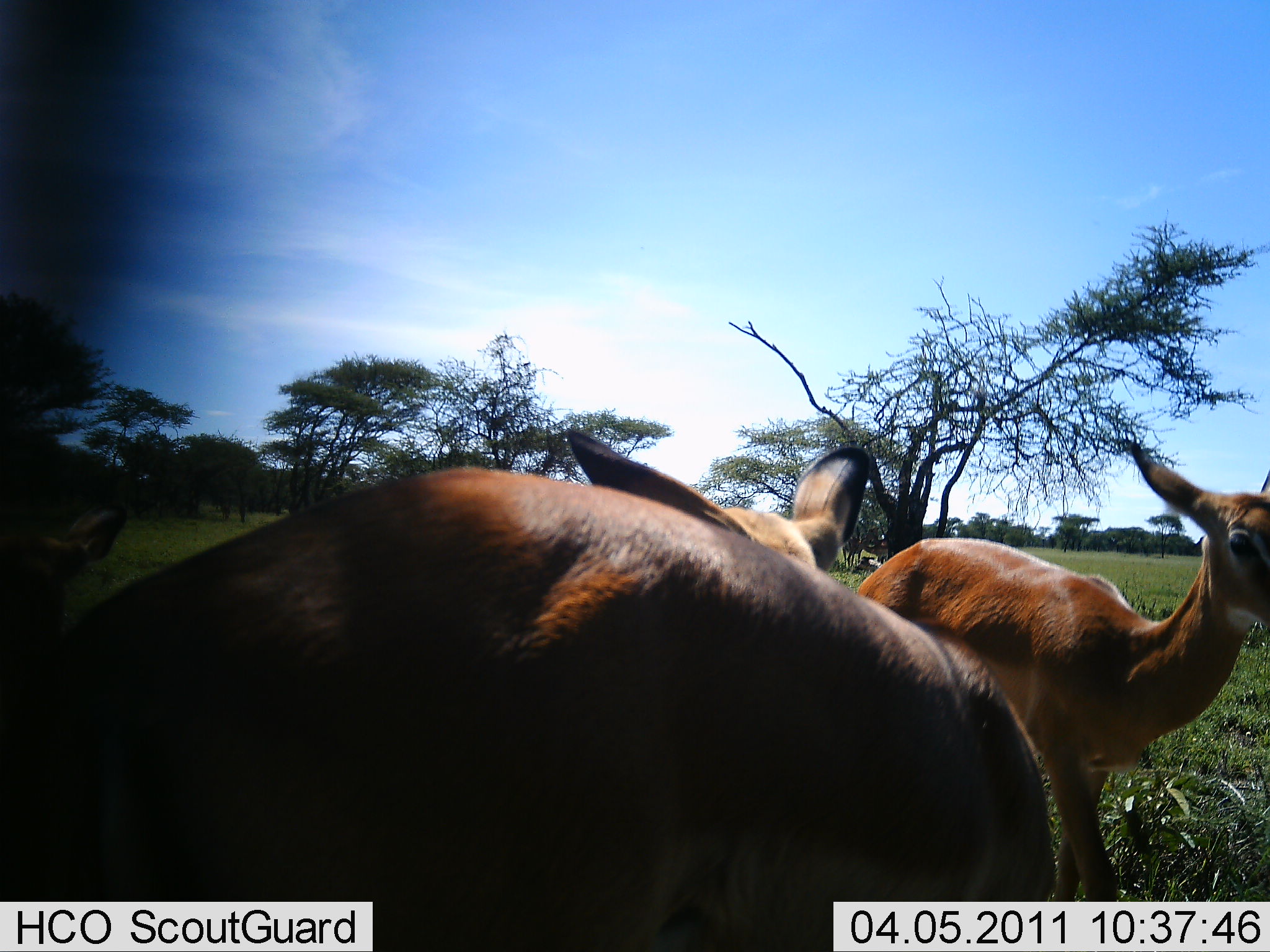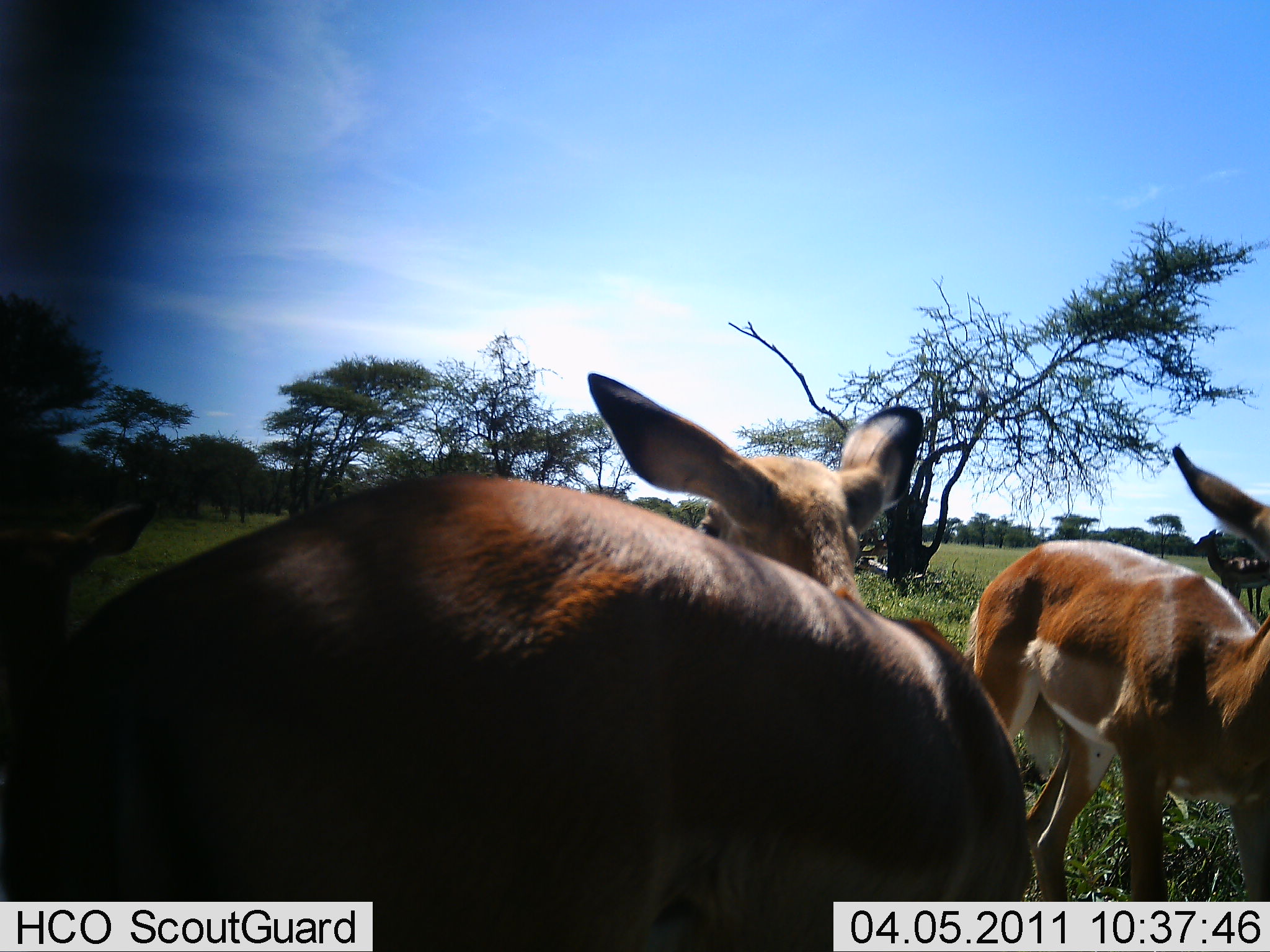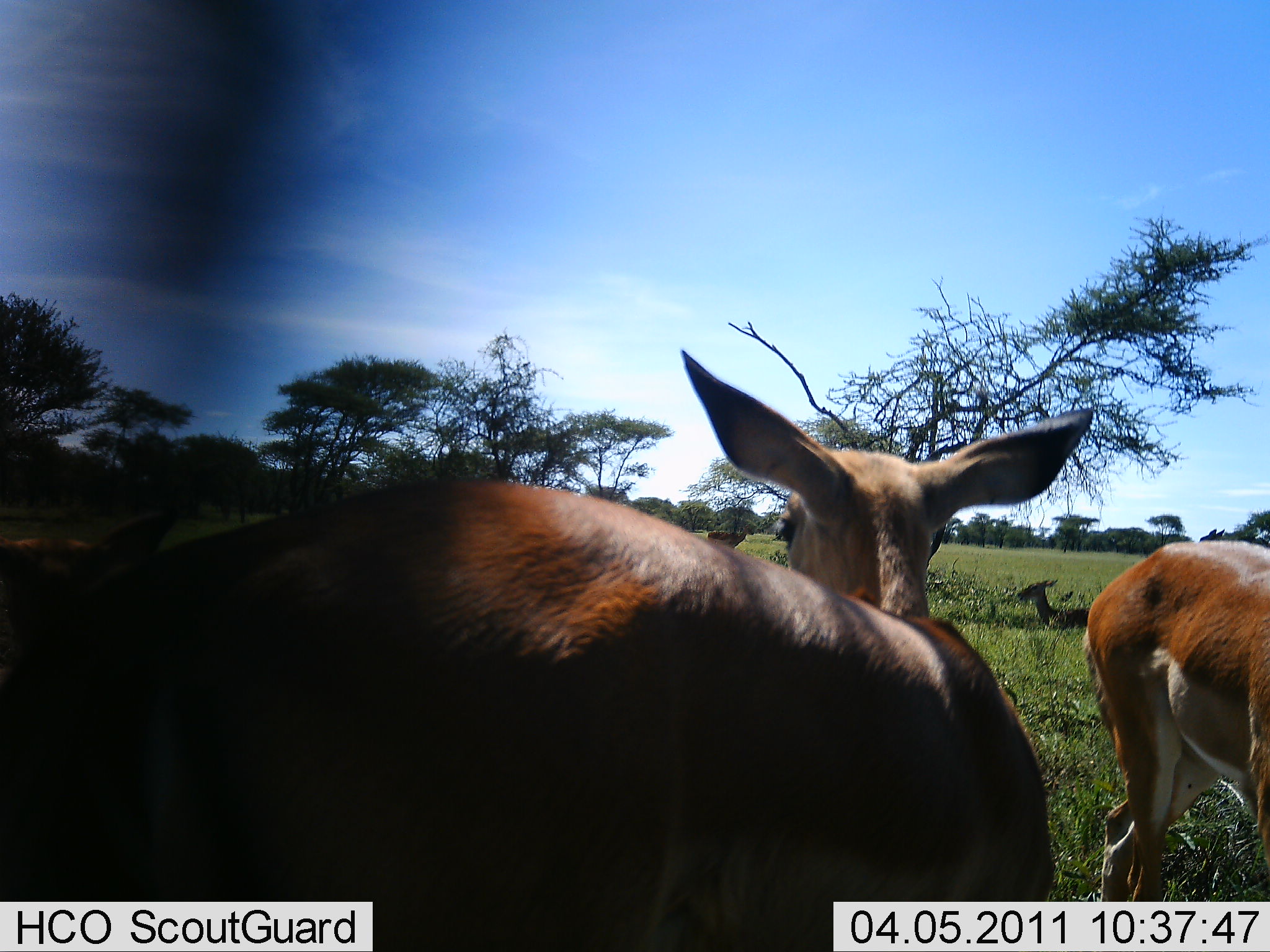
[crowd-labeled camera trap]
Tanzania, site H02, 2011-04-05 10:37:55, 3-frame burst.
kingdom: Animalia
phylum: Chordata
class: Mammalia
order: Artiodactyla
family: Bovidae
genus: Nanger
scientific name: Nanger granti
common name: grant's gazelle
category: gazellegrants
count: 4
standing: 20%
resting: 20%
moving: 100%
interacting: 0%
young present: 0%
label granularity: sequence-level